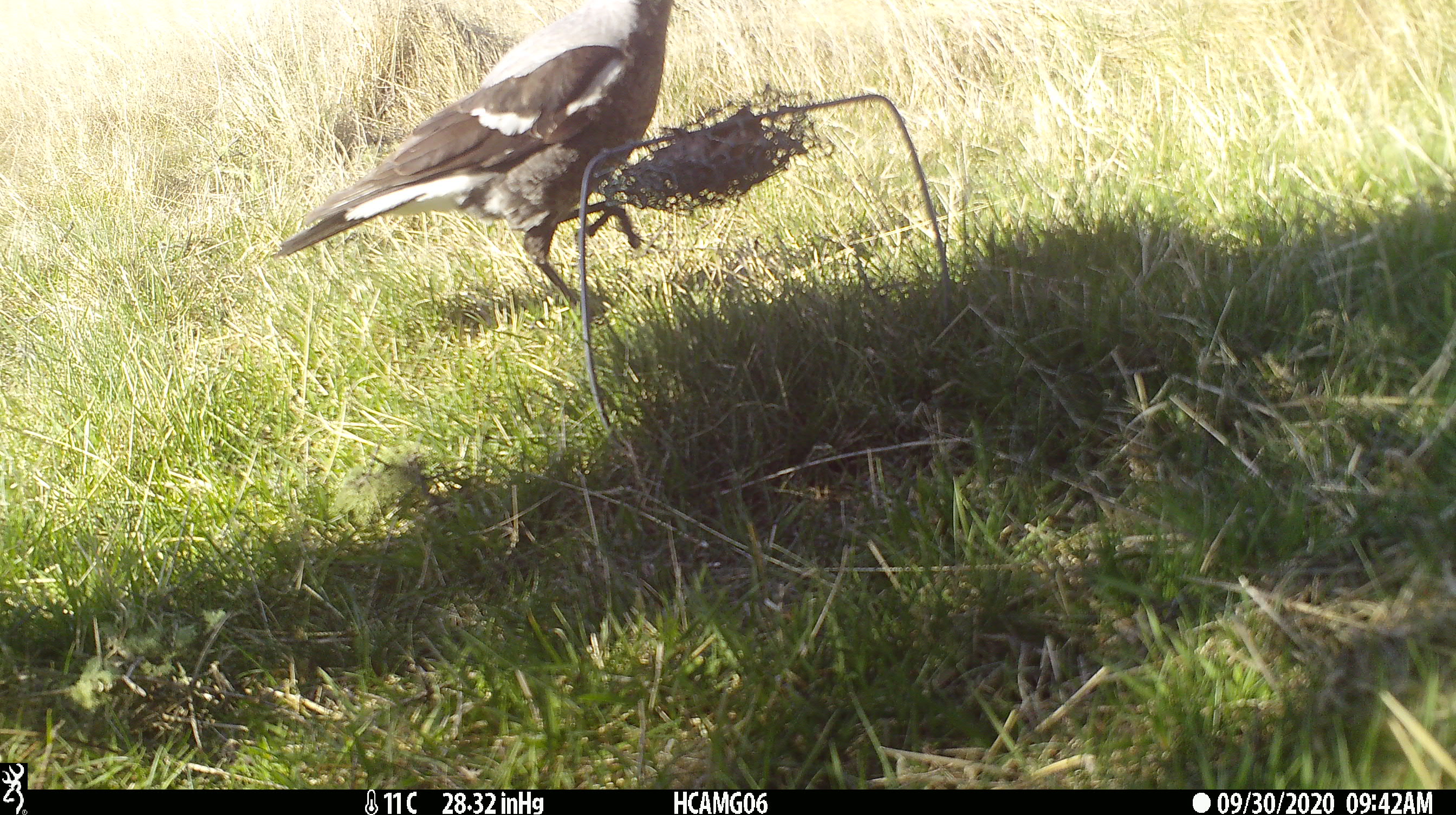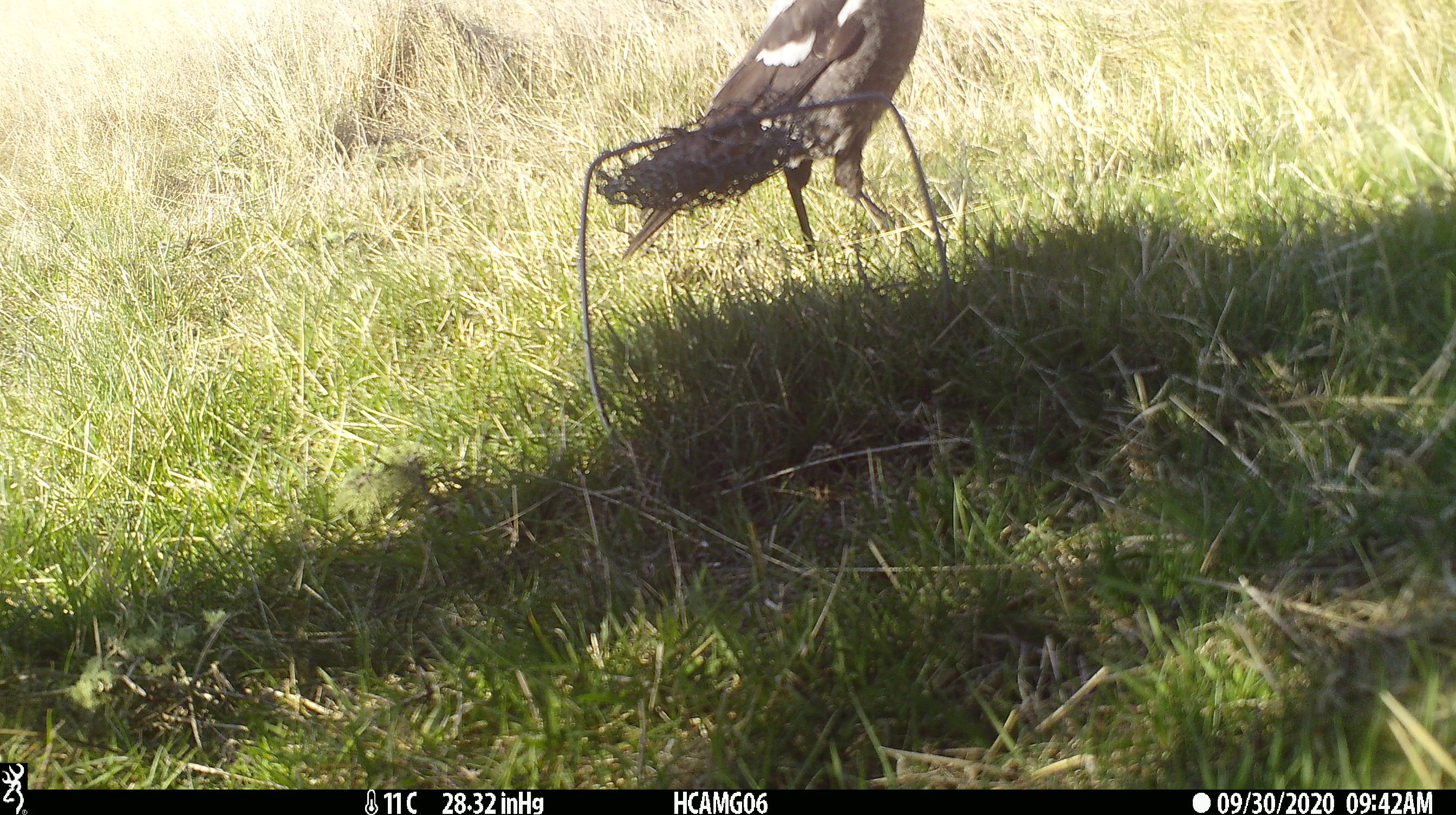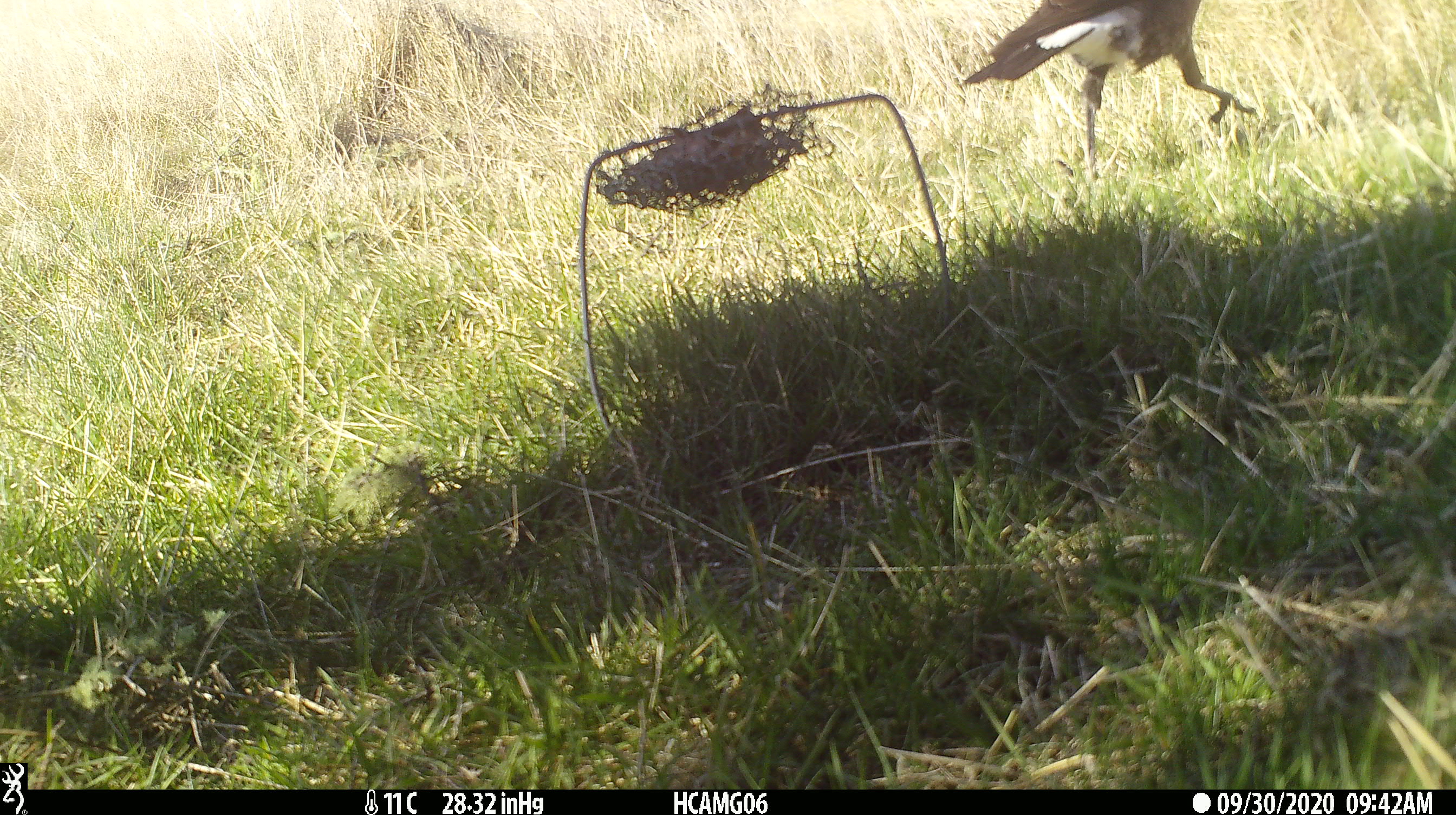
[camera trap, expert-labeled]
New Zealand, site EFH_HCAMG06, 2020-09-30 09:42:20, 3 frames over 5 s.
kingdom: Animalia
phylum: Chordata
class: Aves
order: Passeriformes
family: Artamidae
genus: Gymnorhina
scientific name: Gymnorhina tibicen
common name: australian magpie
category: magpie